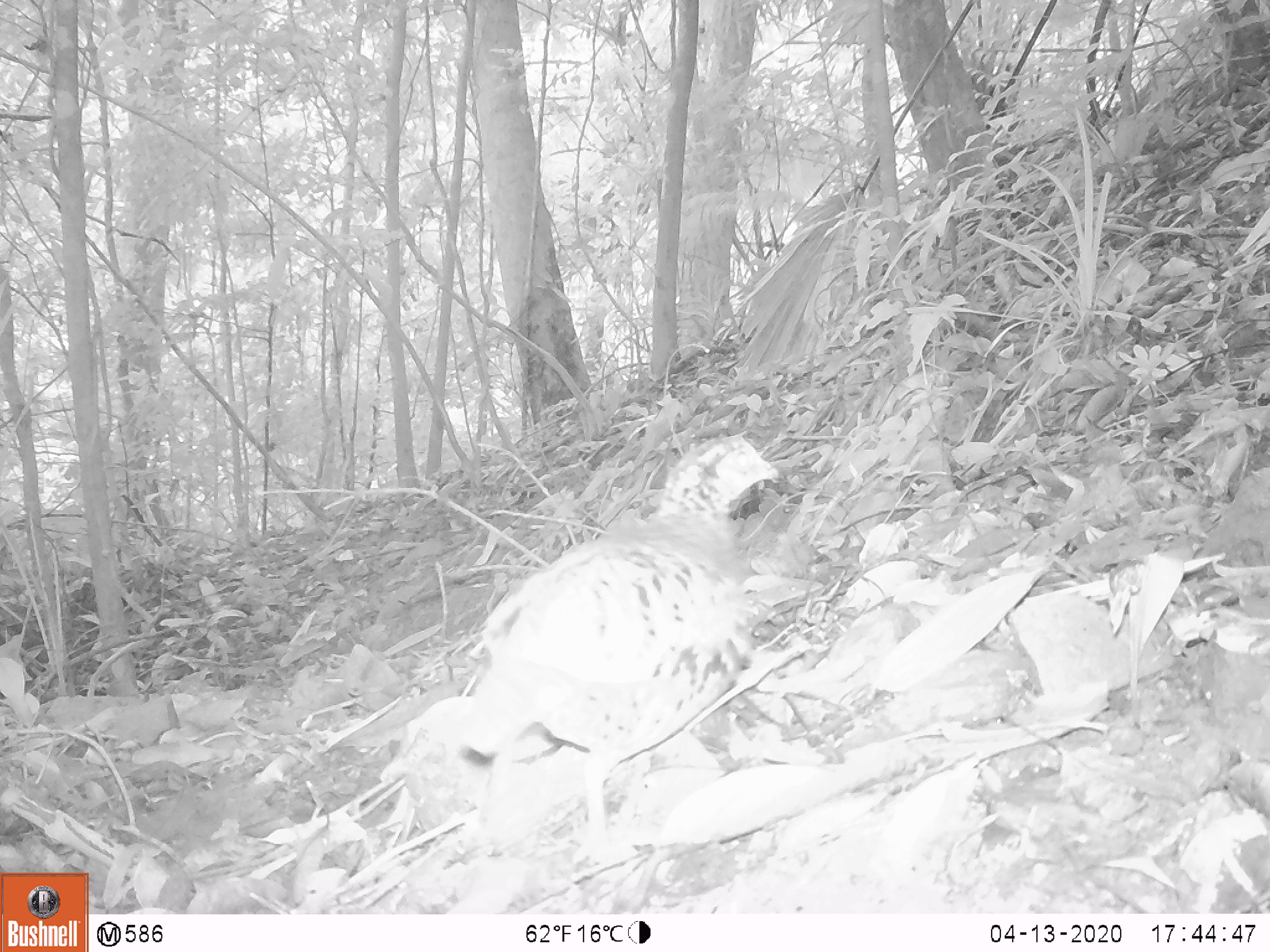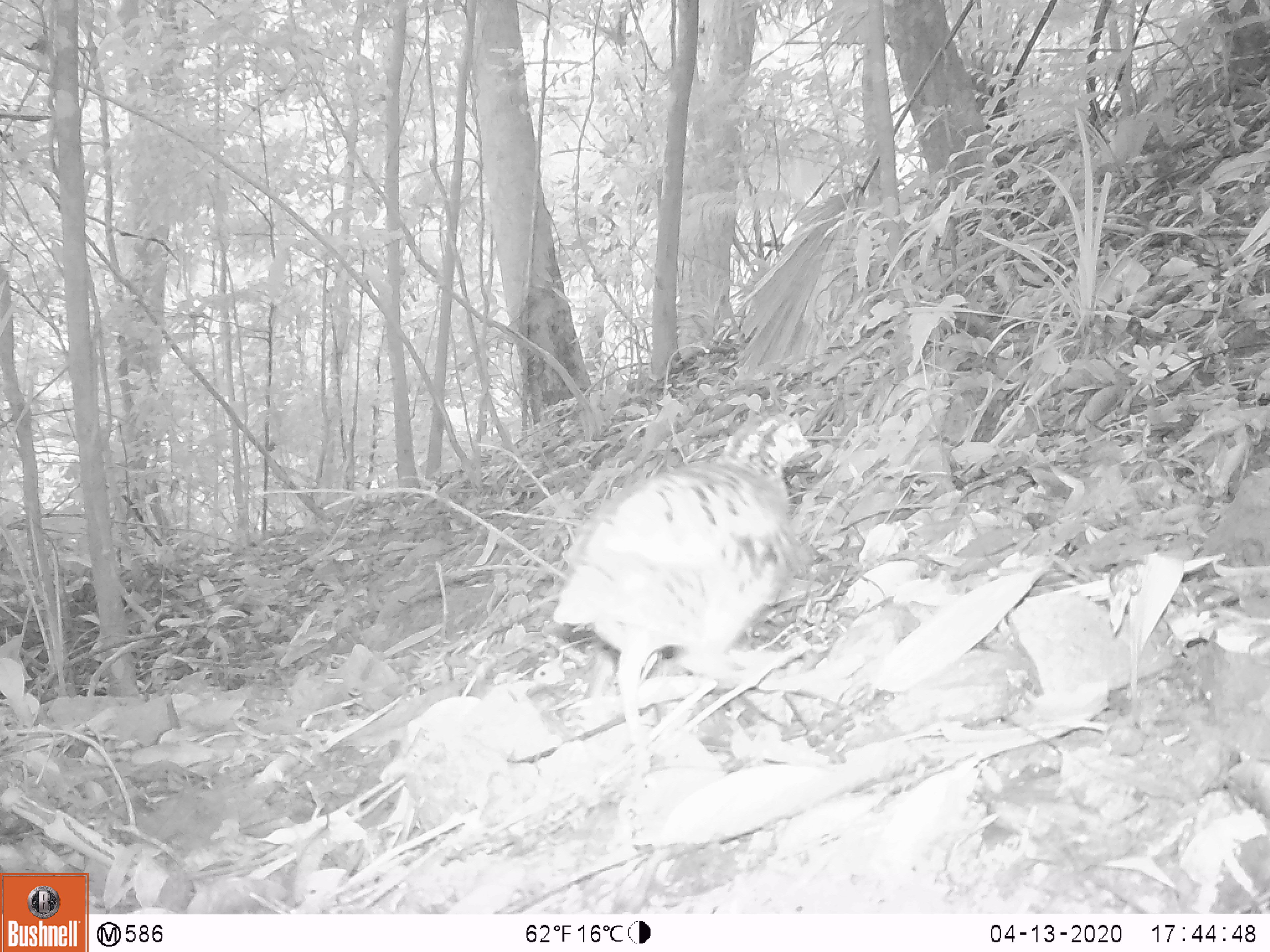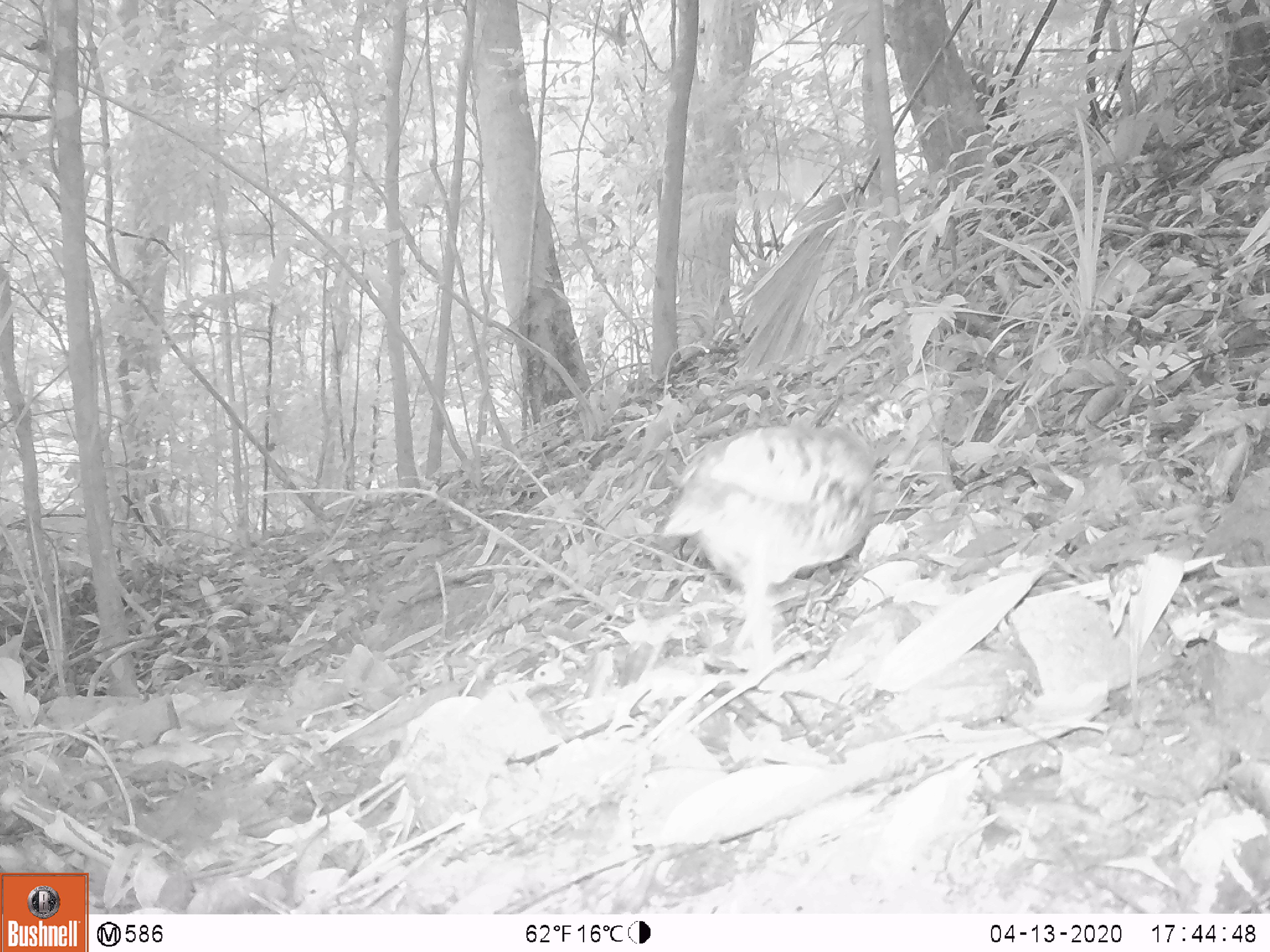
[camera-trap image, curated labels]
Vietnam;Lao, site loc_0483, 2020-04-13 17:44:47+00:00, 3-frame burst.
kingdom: Animalia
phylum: Chordata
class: Aves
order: Galliformes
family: Phasianidae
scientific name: Phasianidae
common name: partridge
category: unidentified partridge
Unidentified partridge (partridge) (Phasianidae). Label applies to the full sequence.